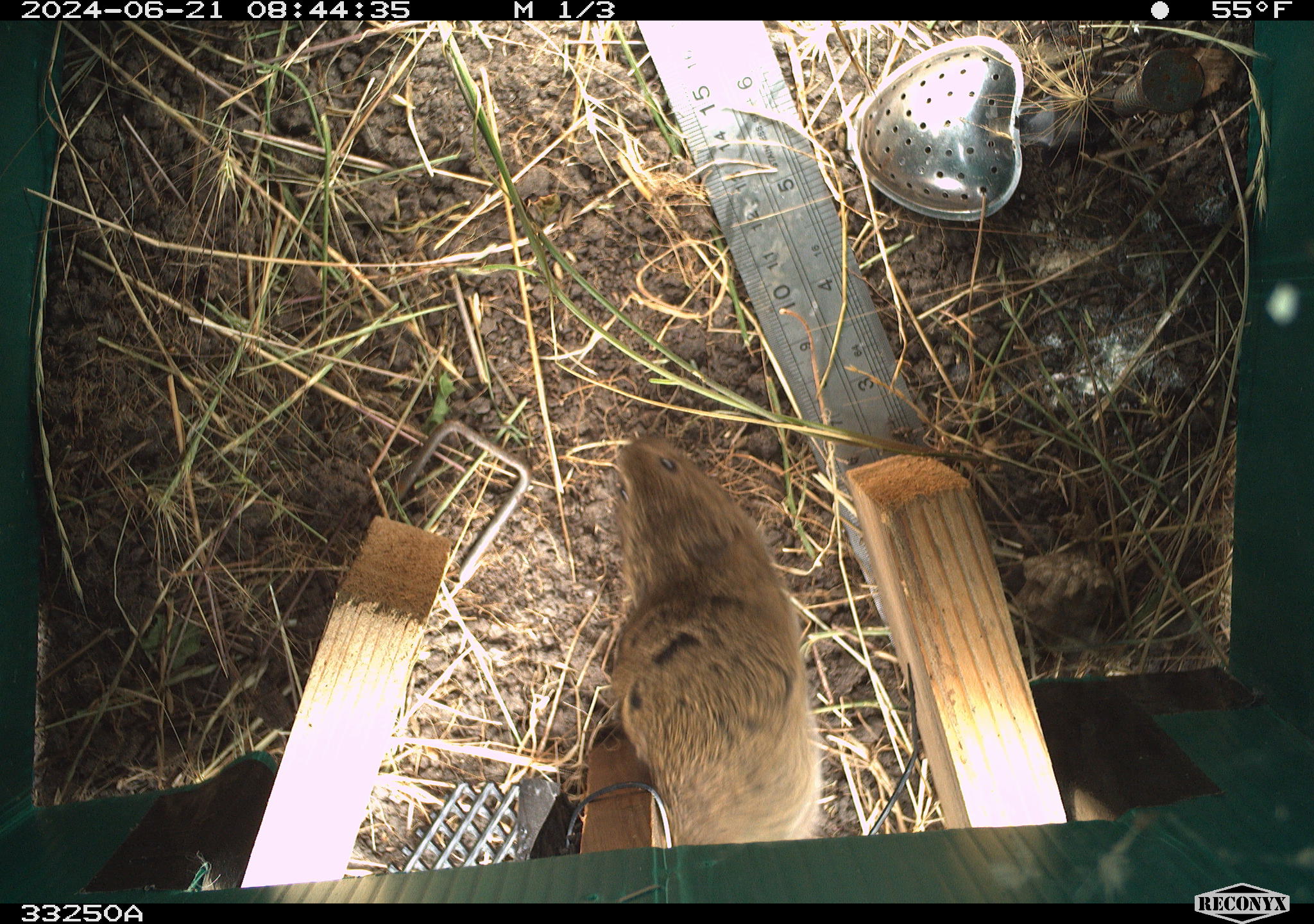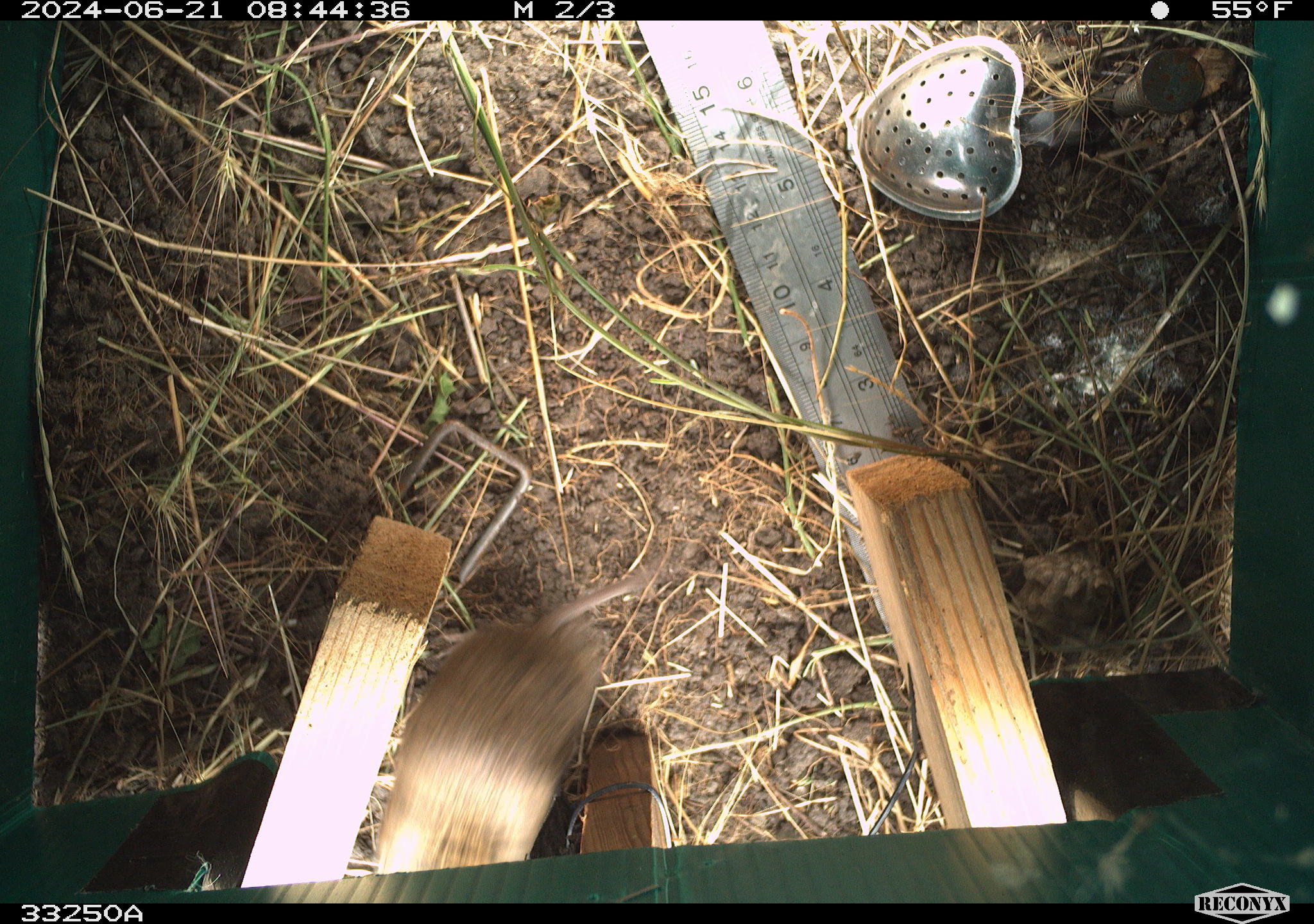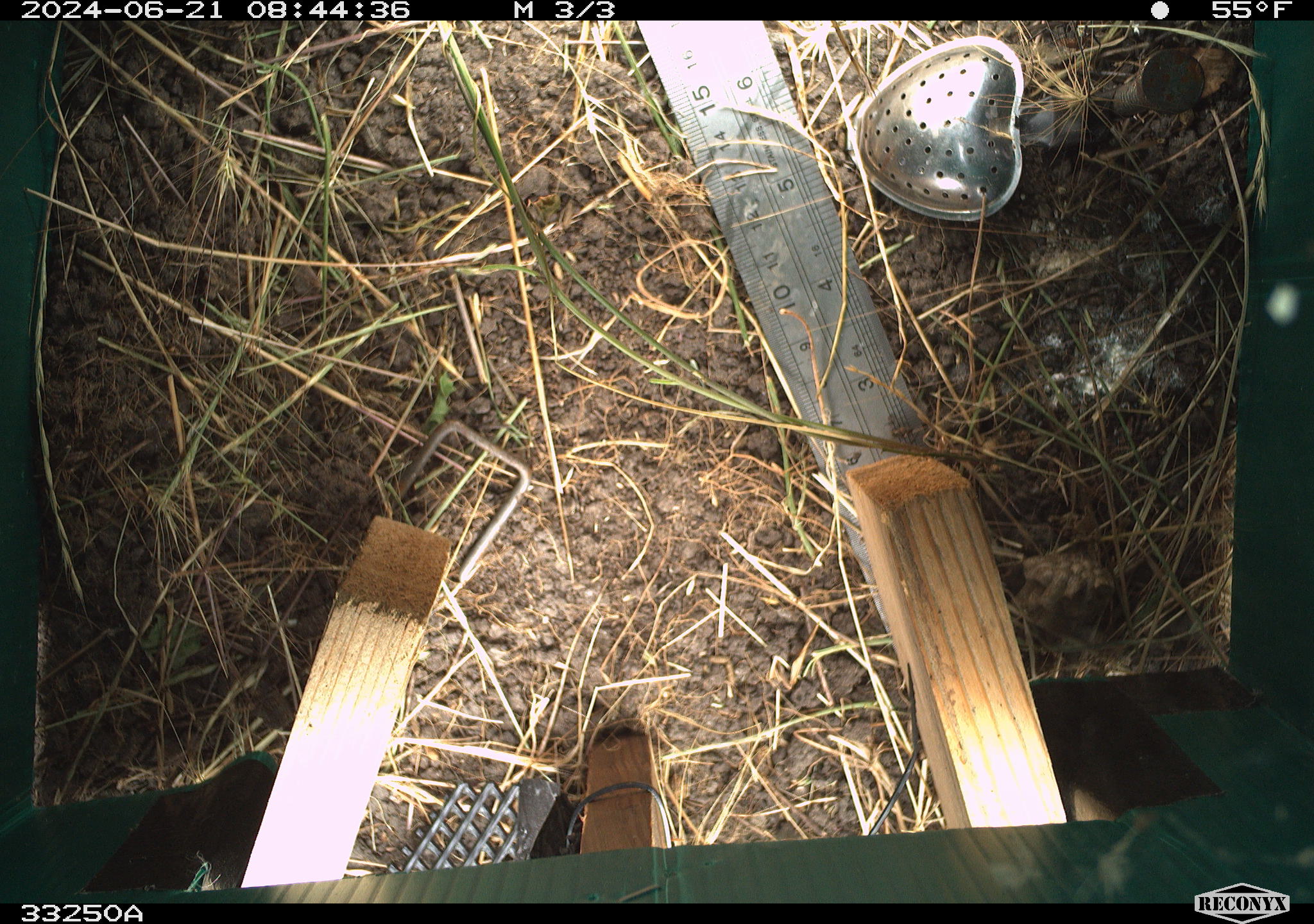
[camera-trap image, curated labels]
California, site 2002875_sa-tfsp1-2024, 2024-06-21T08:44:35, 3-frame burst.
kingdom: Animalia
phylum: Chordata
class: Mammalia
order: Rodentia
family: Cricetidae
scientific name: Arvicolinae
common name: voles, lemmings, and muskrats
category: arvicolinae subfamily